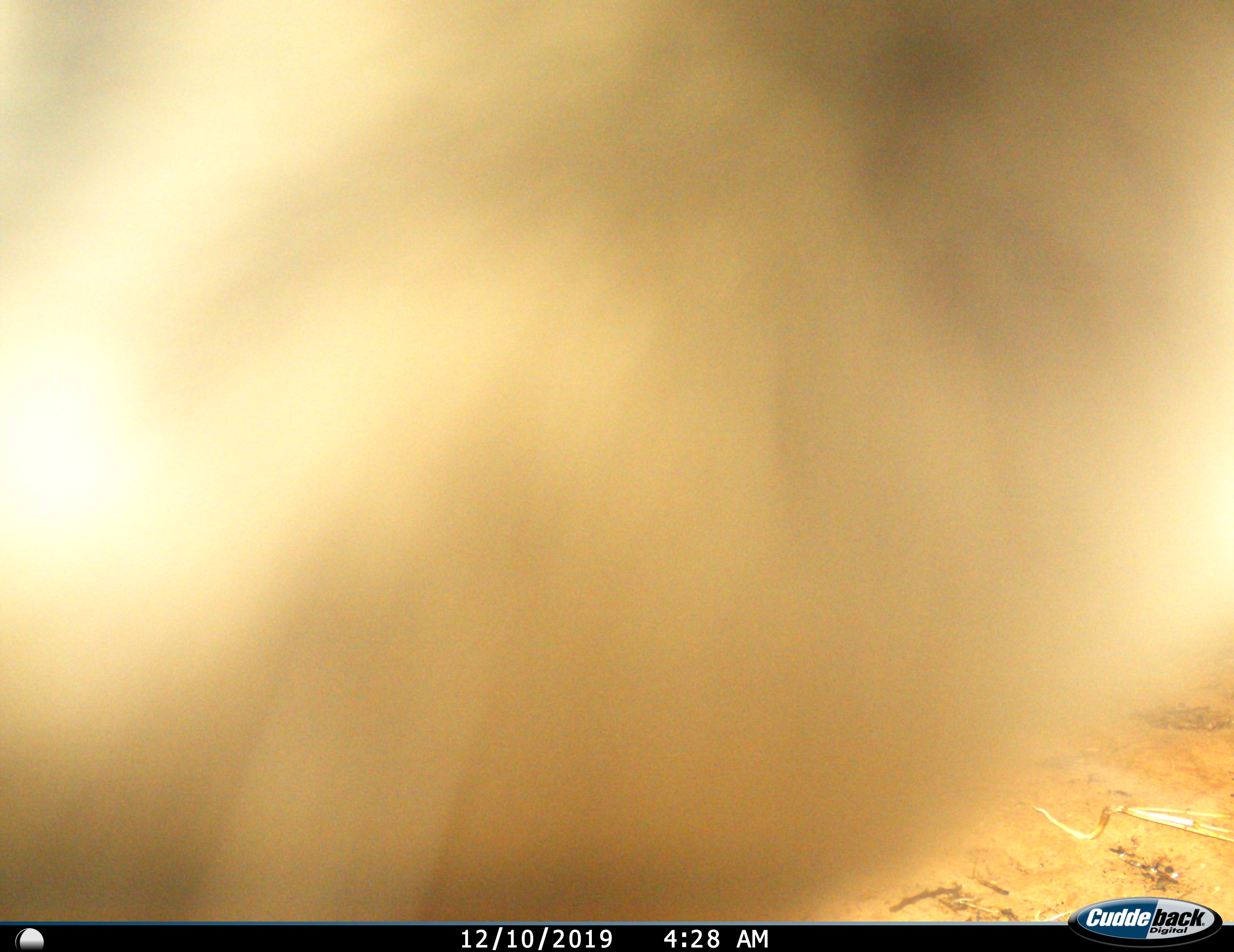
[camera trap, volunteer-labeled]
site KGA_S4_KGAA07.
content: unidentified animal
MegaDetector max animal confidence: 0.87